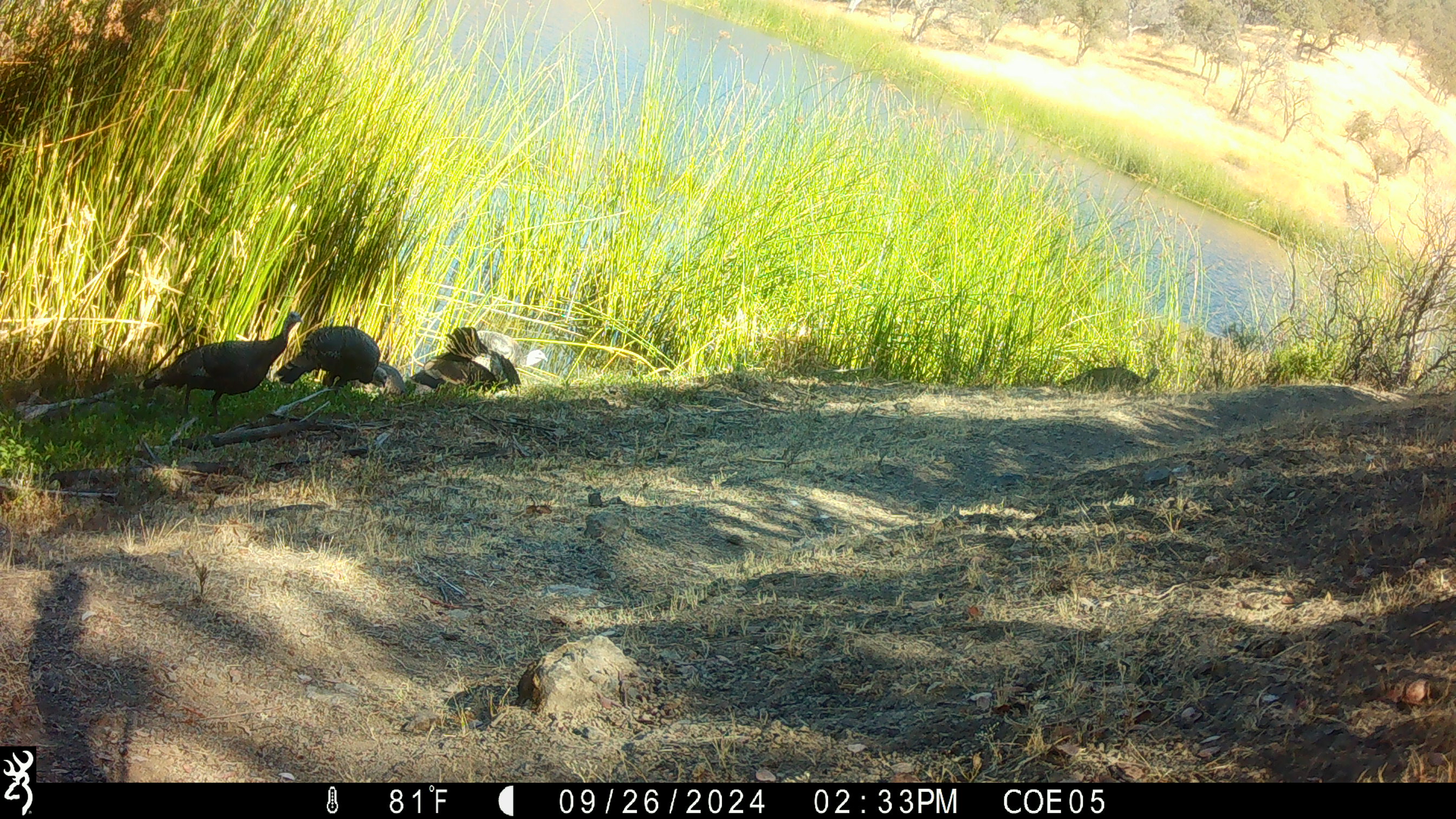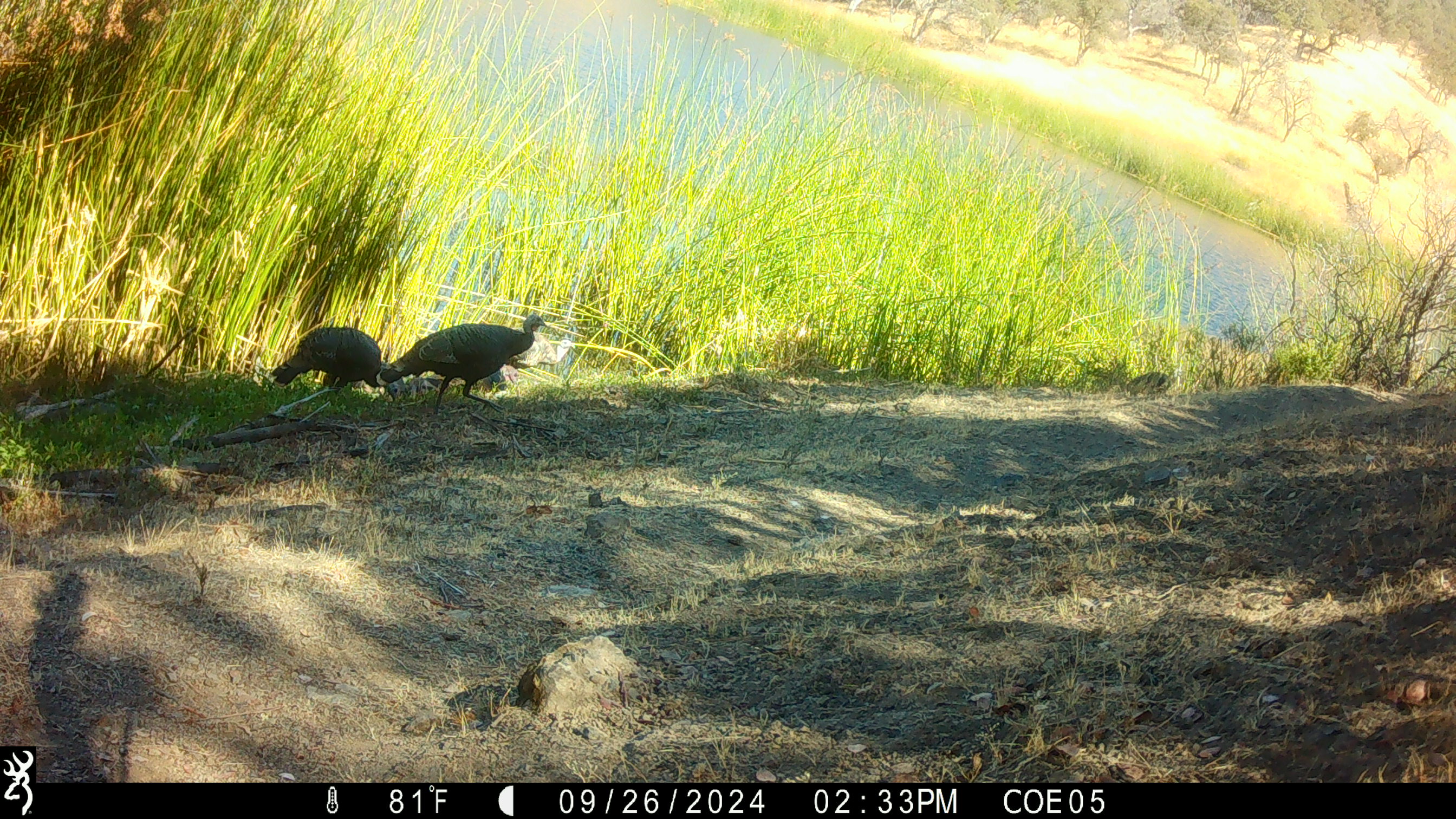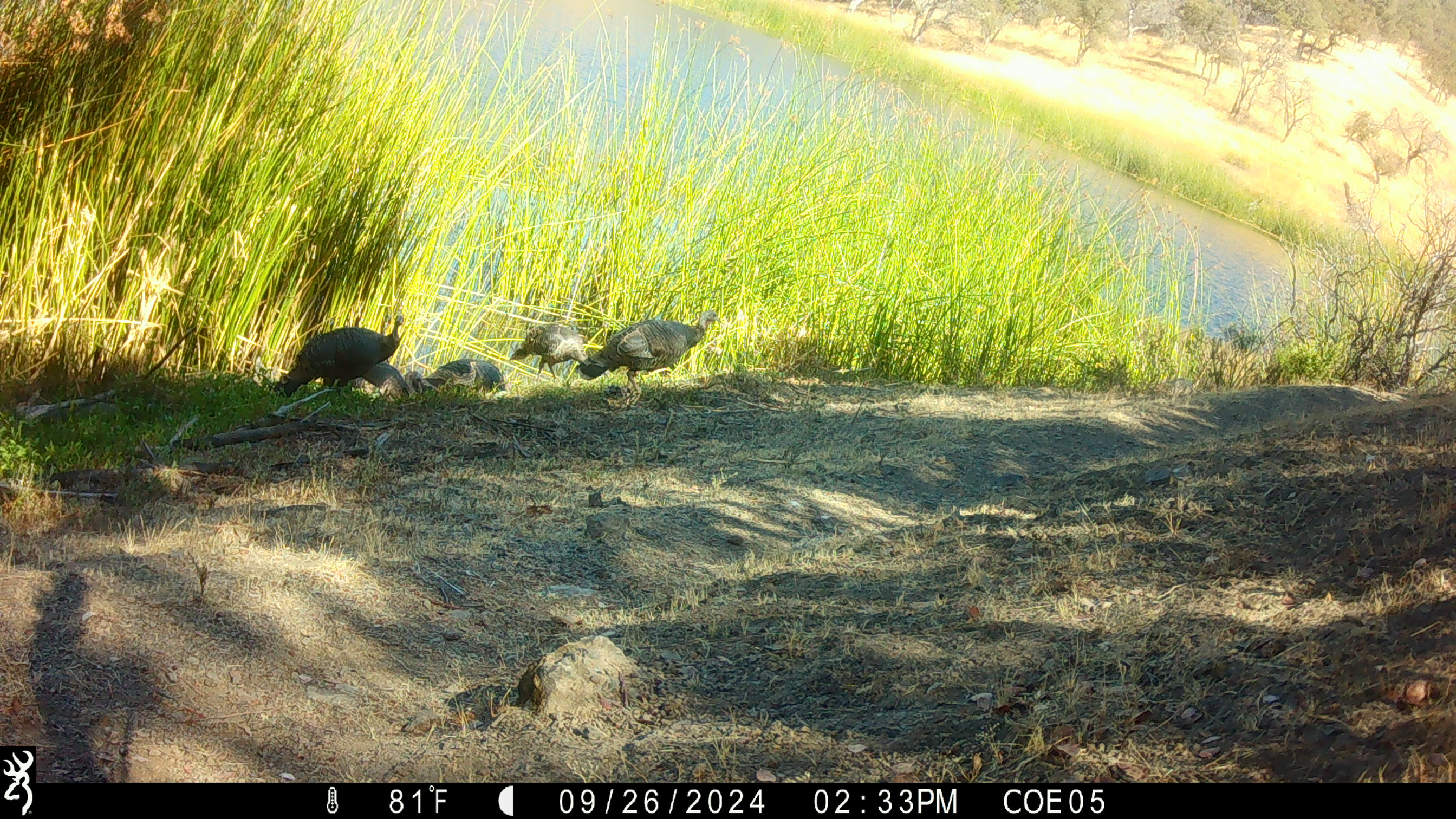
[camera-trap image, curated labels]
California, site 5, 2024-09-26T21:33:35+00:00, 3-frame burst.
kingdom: Animalia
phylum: Chordata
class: Aves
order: Galliformes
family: Phasianidae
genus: Meleagris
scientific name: Meleagris gallopavo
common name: turkey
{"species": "turkey (Meleagris gallopavo)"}